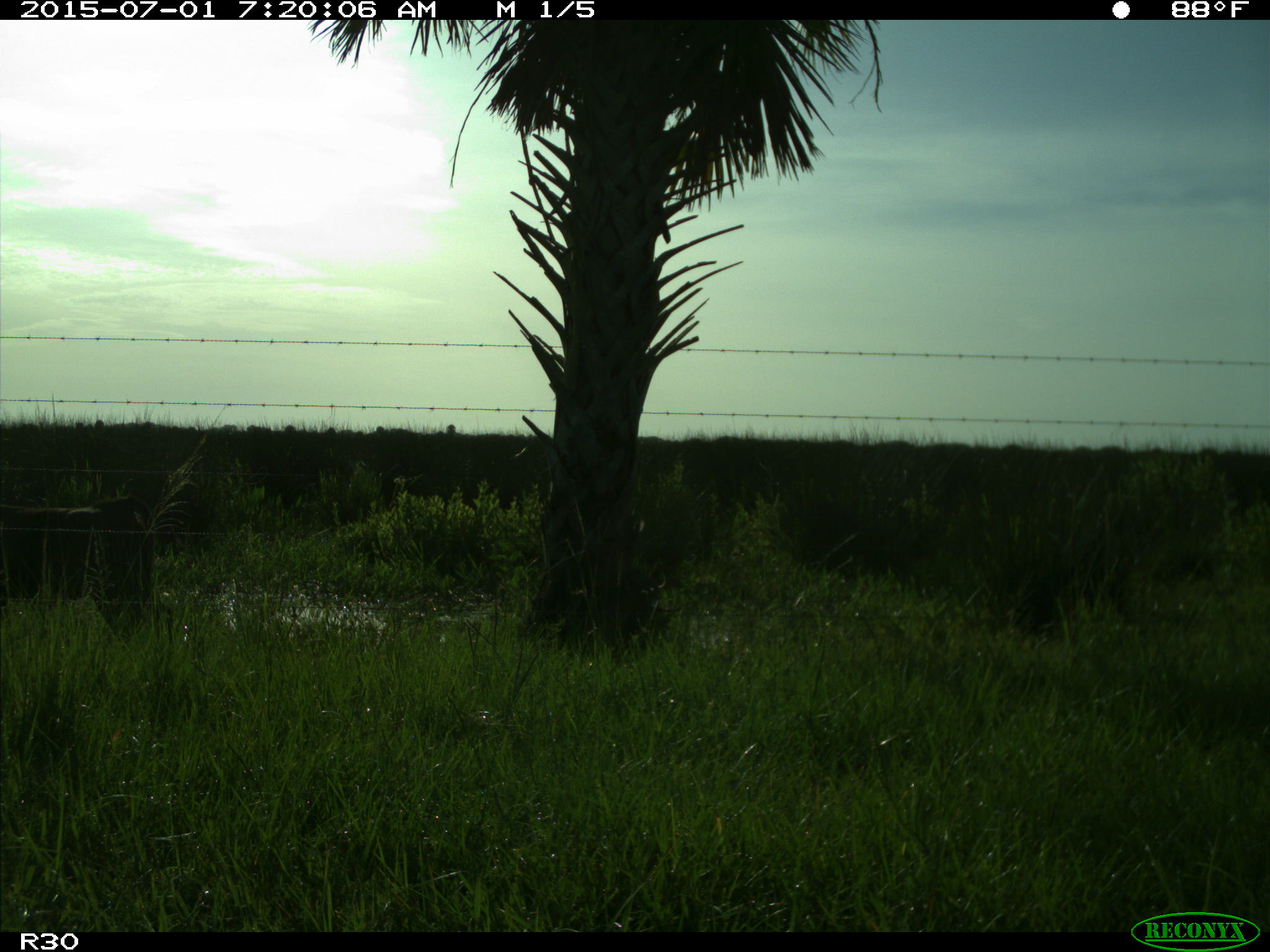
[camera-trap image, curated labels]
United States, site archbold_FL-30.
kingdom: Animalia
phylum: Chordata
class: Mammalia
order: Artiodactyla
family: Bovidae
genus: Bos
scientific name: Bos taurus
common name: domestic cow